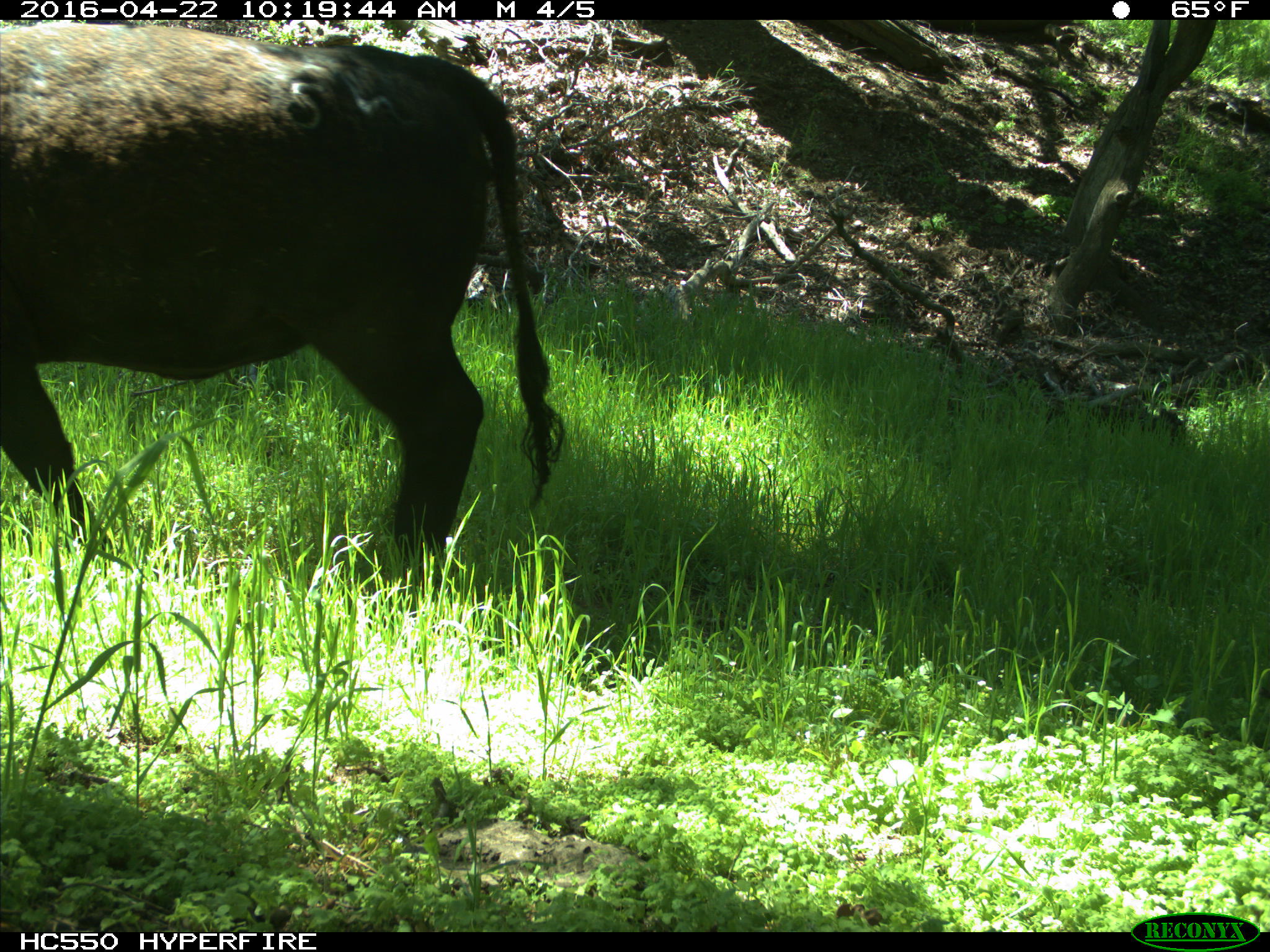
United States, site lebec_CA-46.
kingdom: Animalia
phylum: Chordata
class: Mammalia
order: Artiodactyla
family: Bovidae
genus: Bos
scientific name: Bos taurus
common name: domestic cow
Bos taurus (domestic cow).